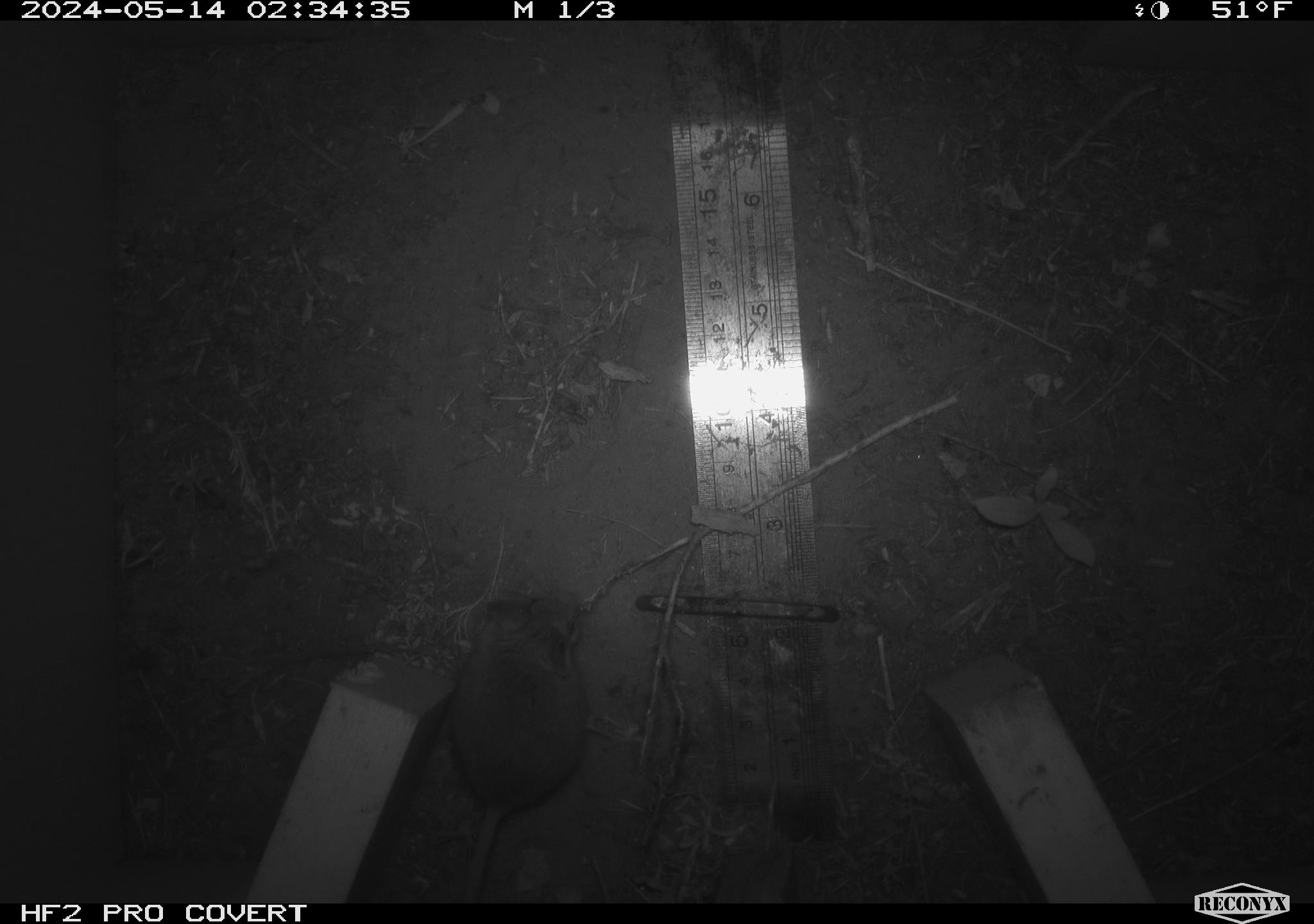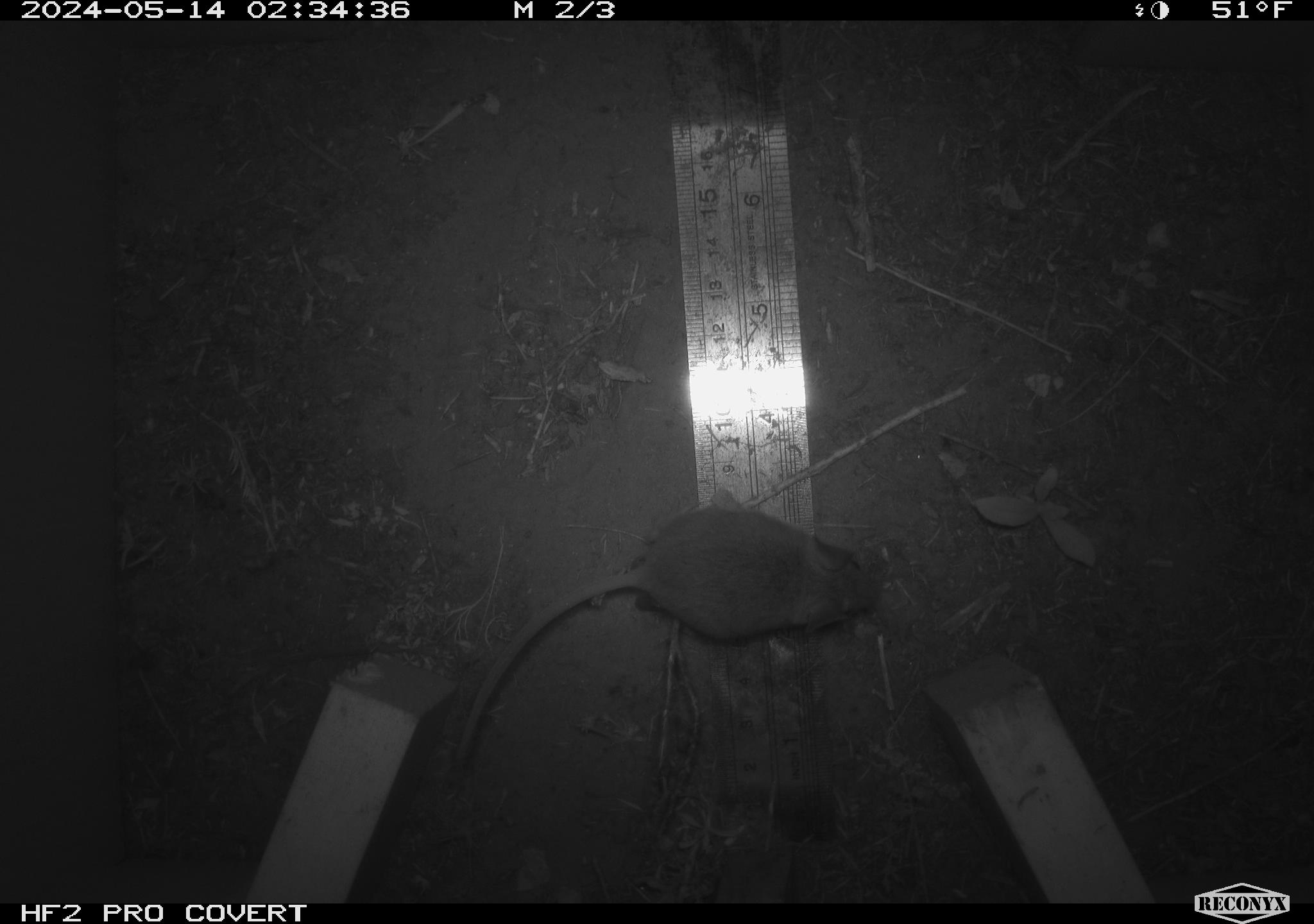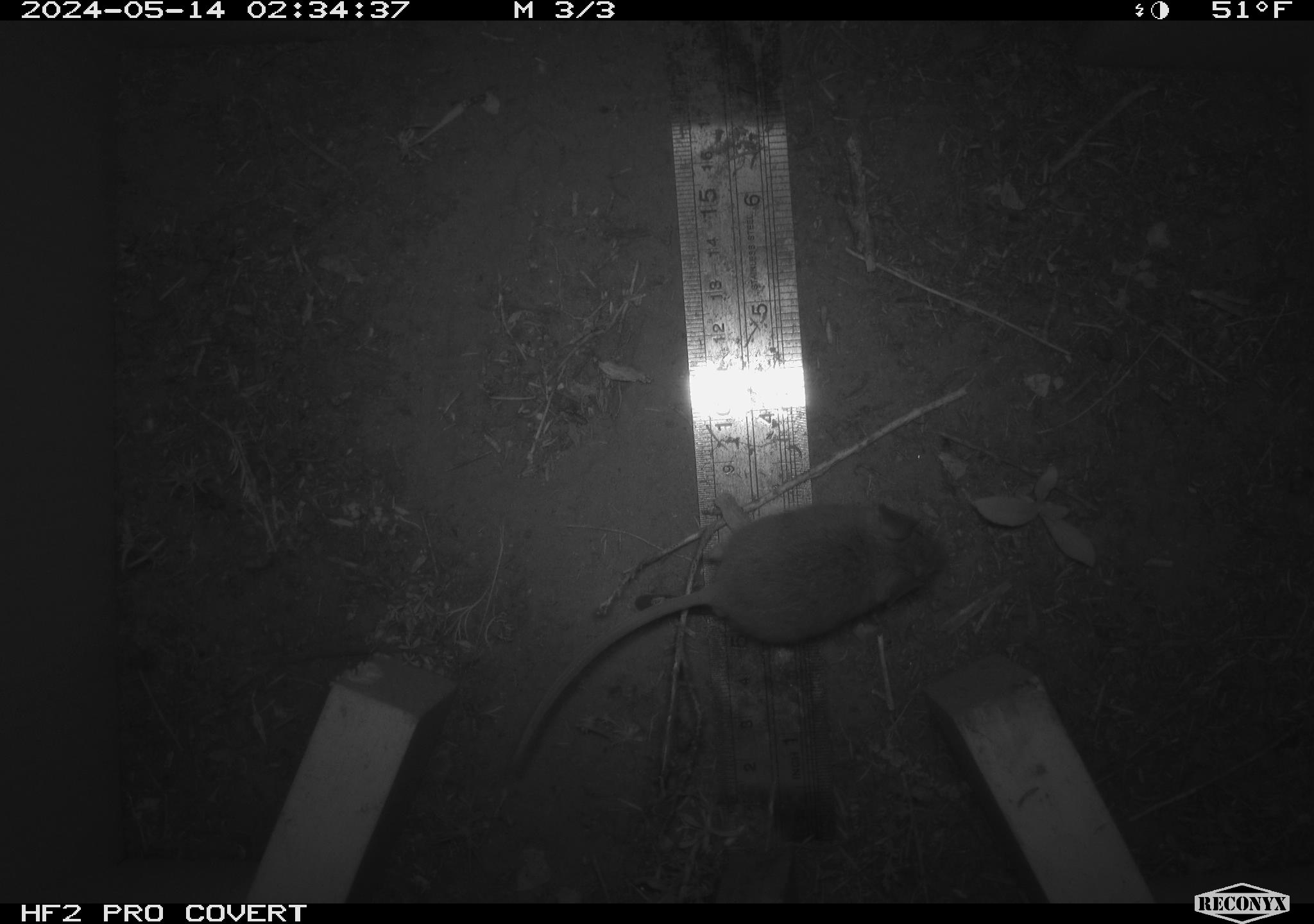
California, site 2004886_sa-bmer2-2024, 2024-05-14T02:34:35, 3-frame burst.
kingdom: Animalia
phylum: Chordata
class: Mammalia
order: Rodentia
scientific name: Rodentia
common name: mouse species